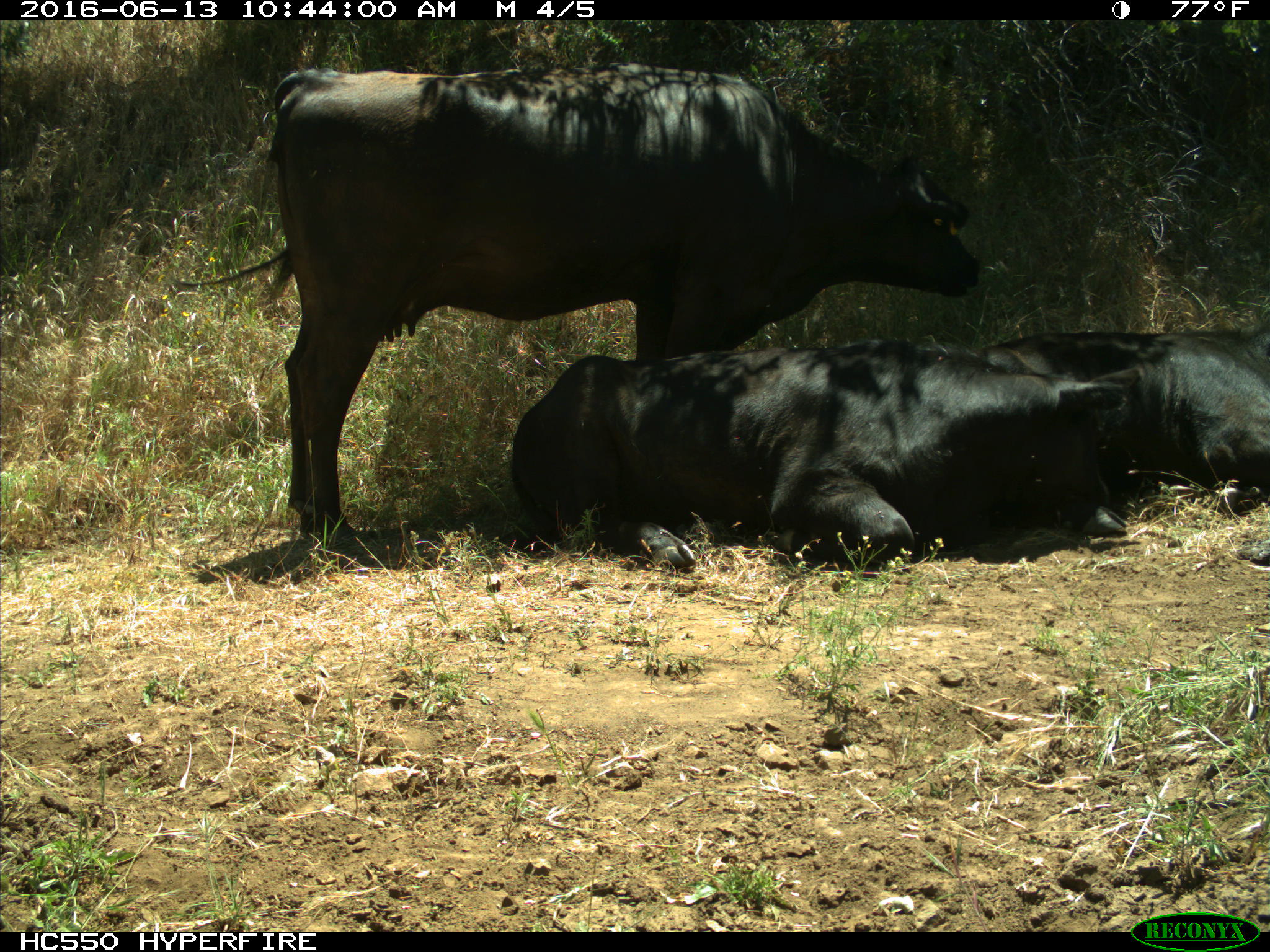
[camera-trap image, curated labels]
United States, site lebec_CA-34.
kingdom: Animalia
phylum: Chordata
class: Mammalia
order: Artiodactyla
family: Bovidae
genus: Bos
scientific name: Bos taurus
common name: domestic cow